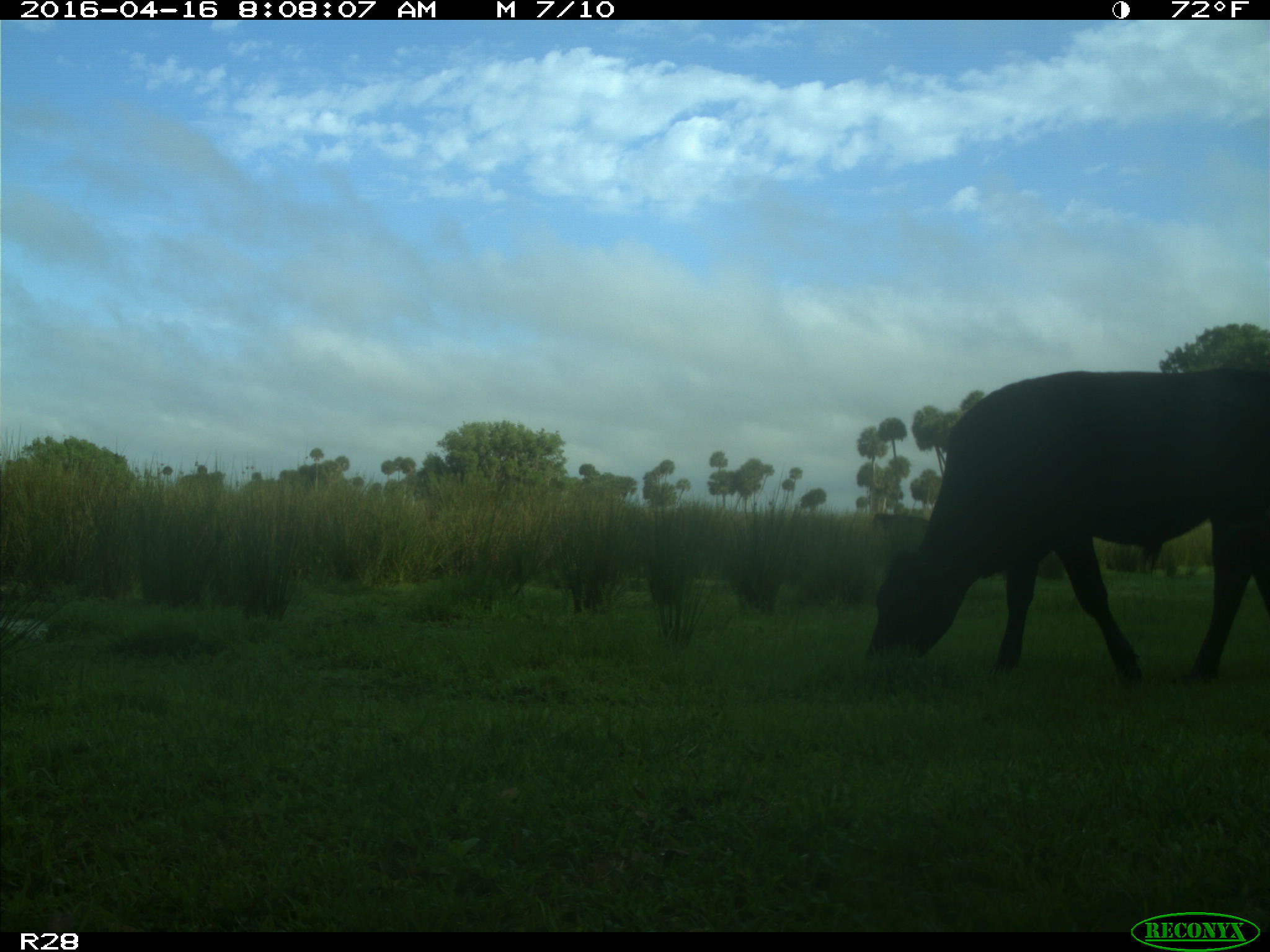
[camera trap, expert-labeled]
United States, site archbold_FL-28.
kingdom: Animalia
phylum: Chordata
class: Mammalia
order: Artiodactyla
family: Bovidae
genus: Bos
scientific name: Bos taurus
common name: domestic cow